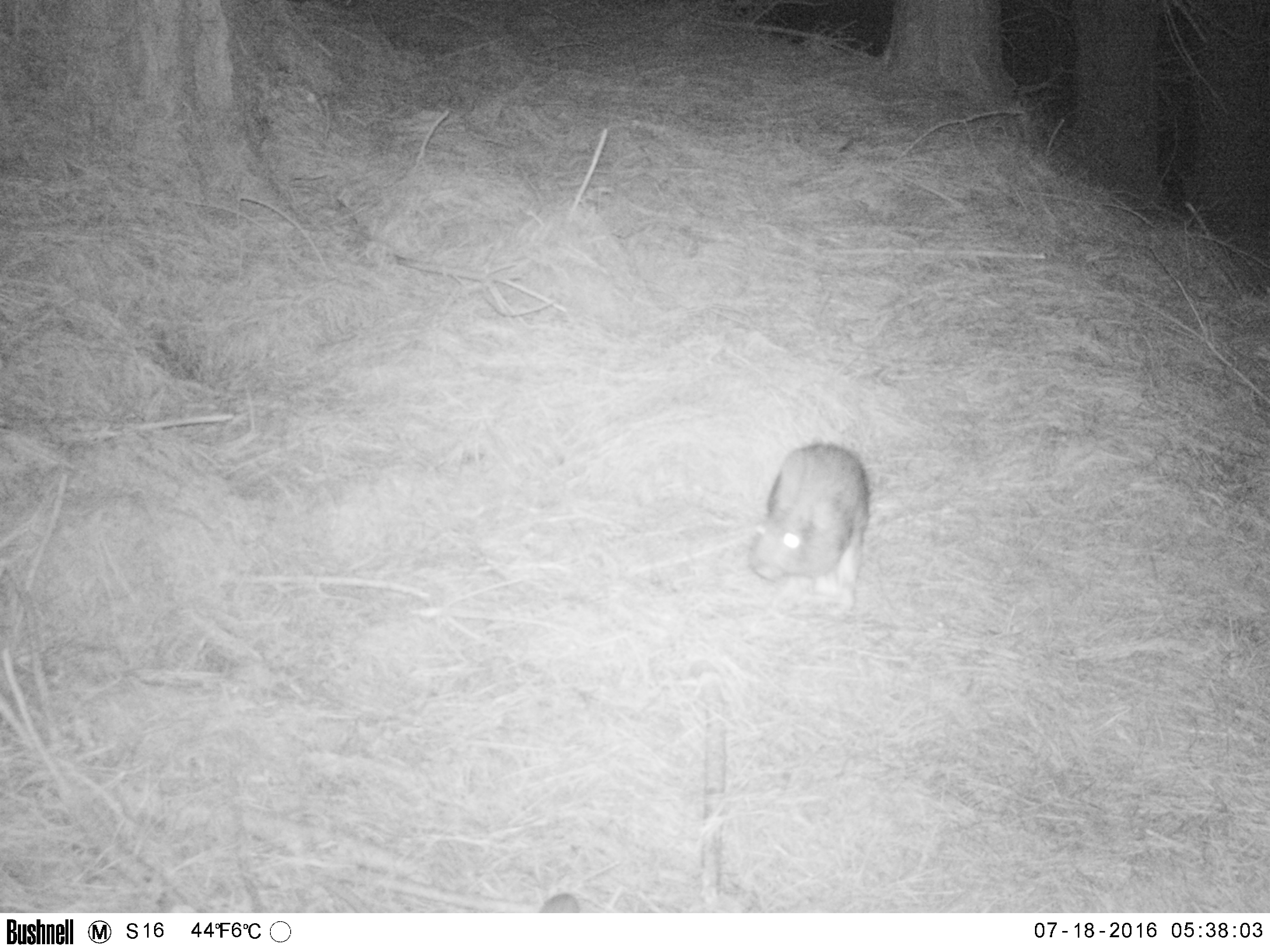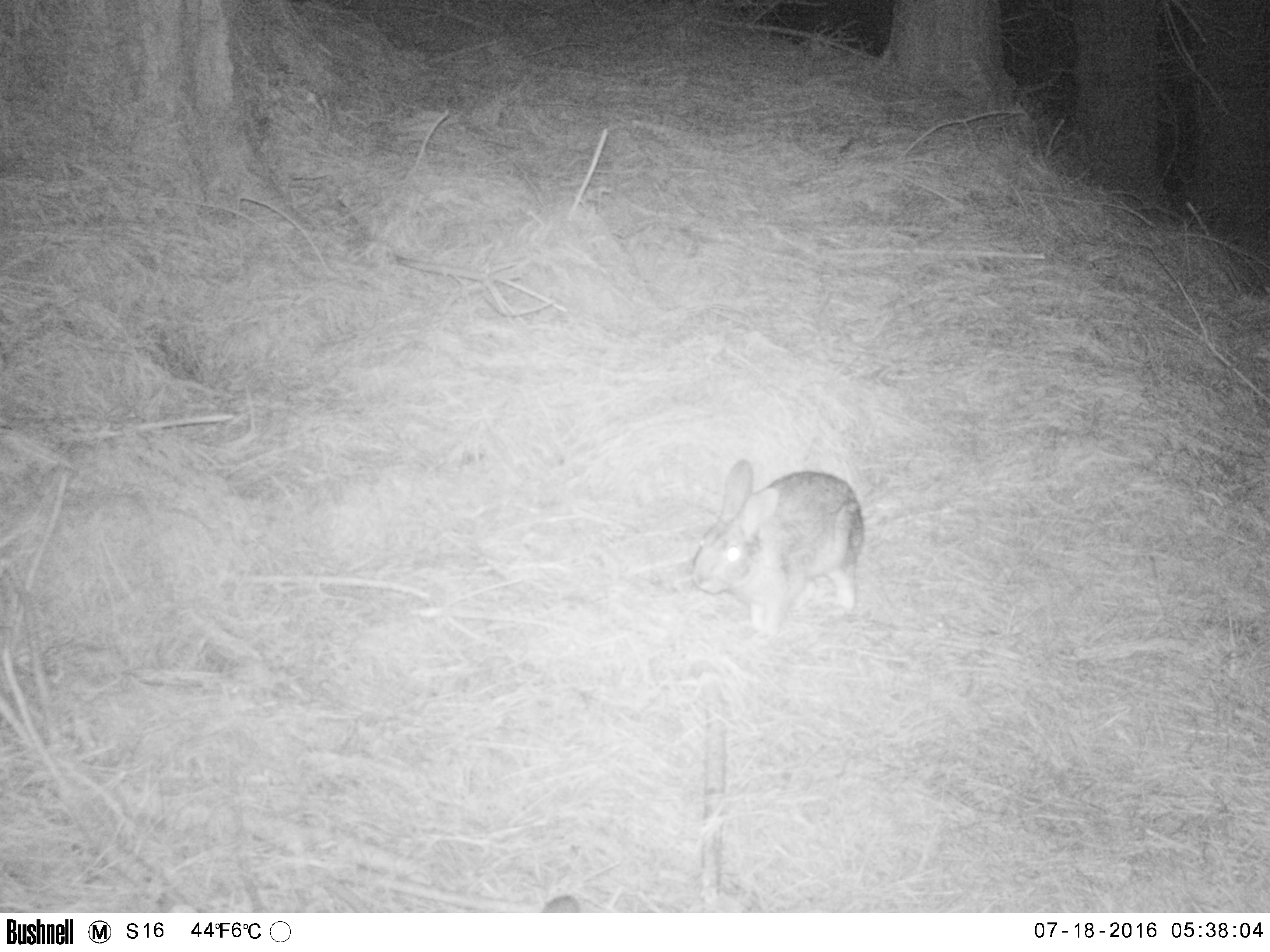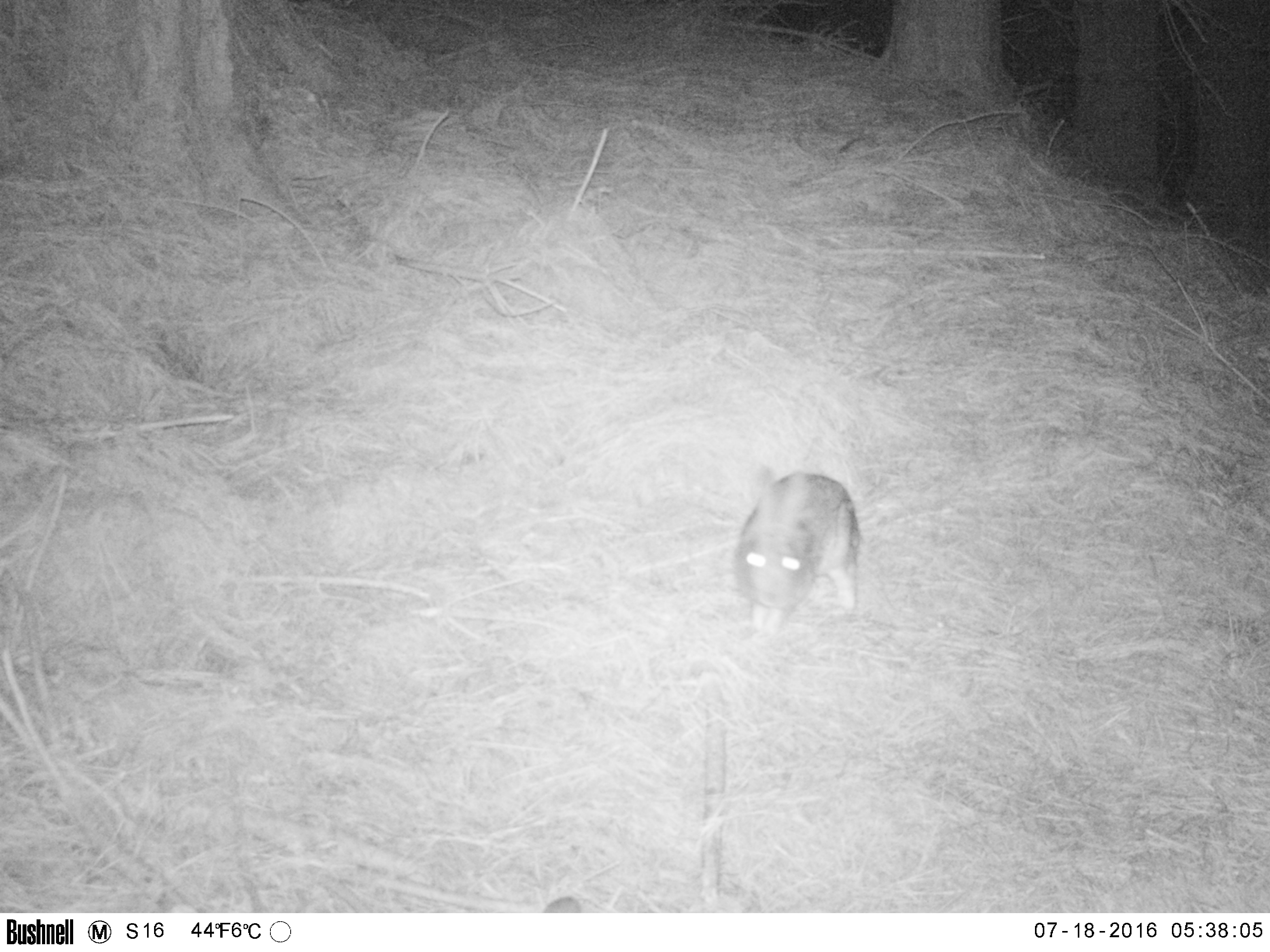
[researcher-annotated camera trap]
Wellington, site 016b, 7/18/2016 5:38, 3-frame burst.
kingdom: Animalia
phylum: Chordata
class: Mammalia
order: Lagomorpha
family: Leporidae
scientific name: Leporidae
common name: rabbit